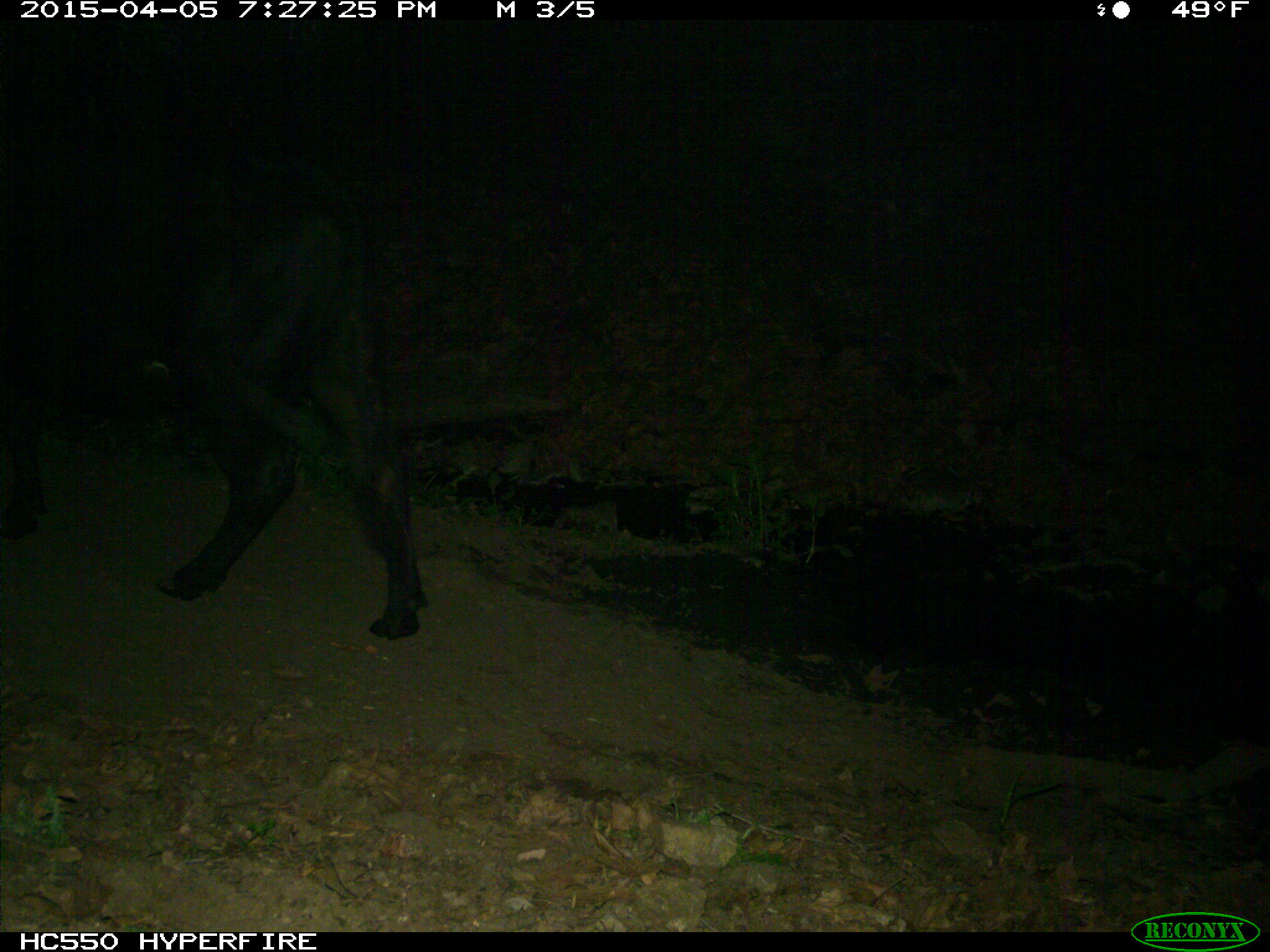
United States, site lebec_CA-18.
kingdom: Animalia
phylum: Chordata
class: Mammalia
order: Artiodactyla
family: Bovidae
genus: Bos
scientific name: Bos taurus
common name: domestic cow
Bos taurus (domestic cow).